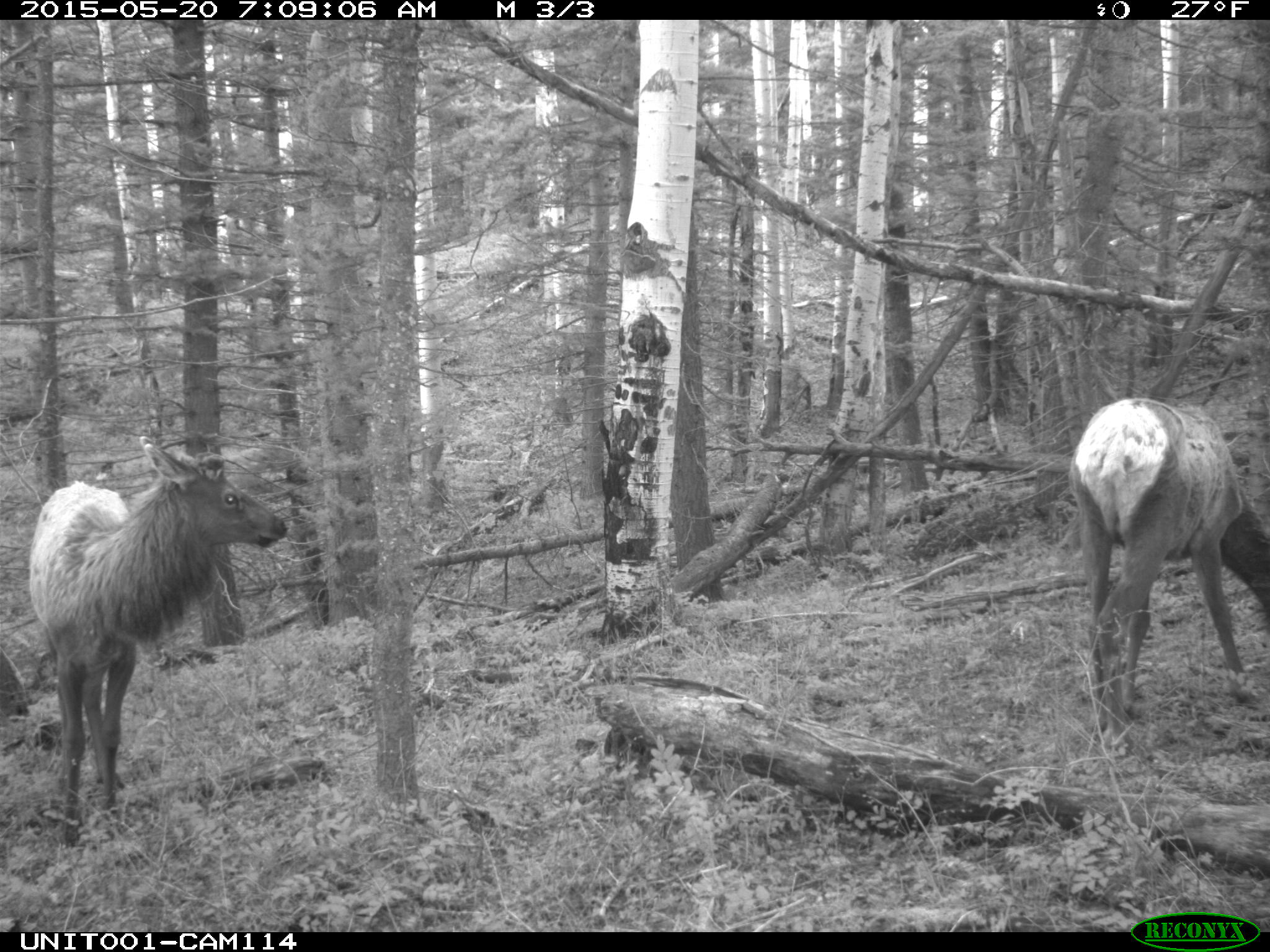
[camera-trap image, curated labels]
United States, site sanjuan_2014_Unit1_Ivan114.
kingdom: Animalia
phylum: Chordata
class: Mammalia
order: Artiodactyla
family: Cervidae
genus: Cervus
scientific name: Cervus elaphus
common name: red deer